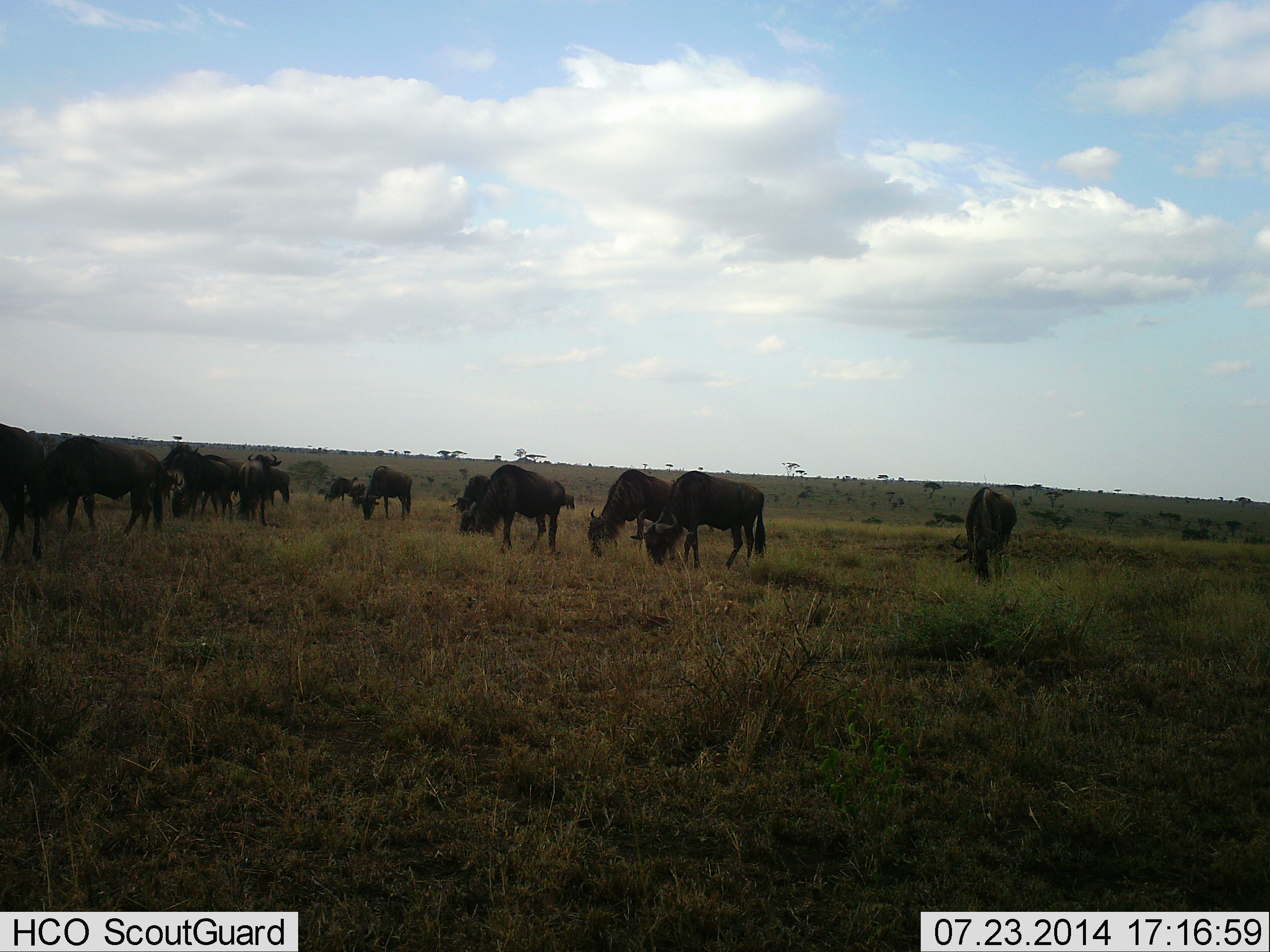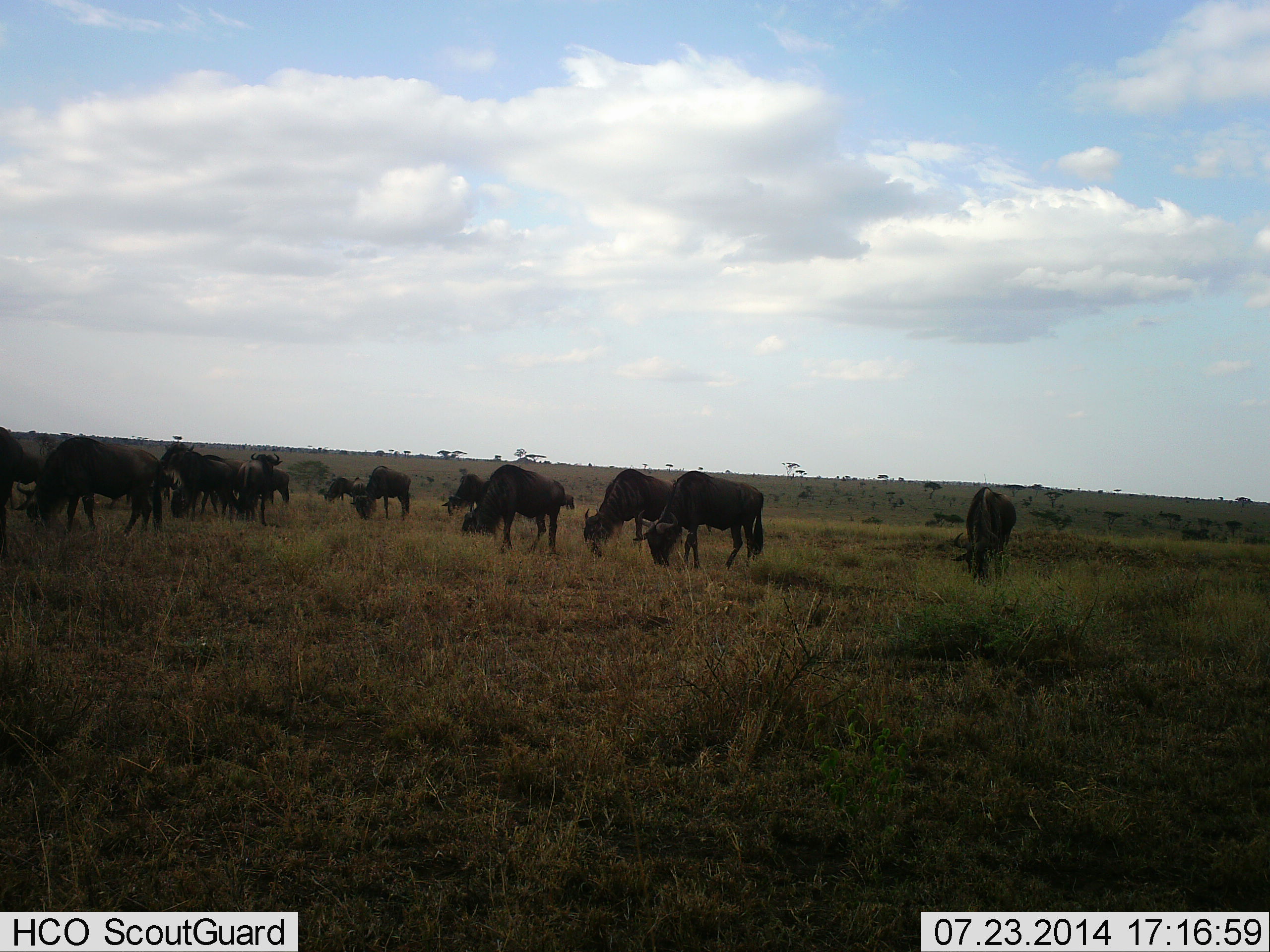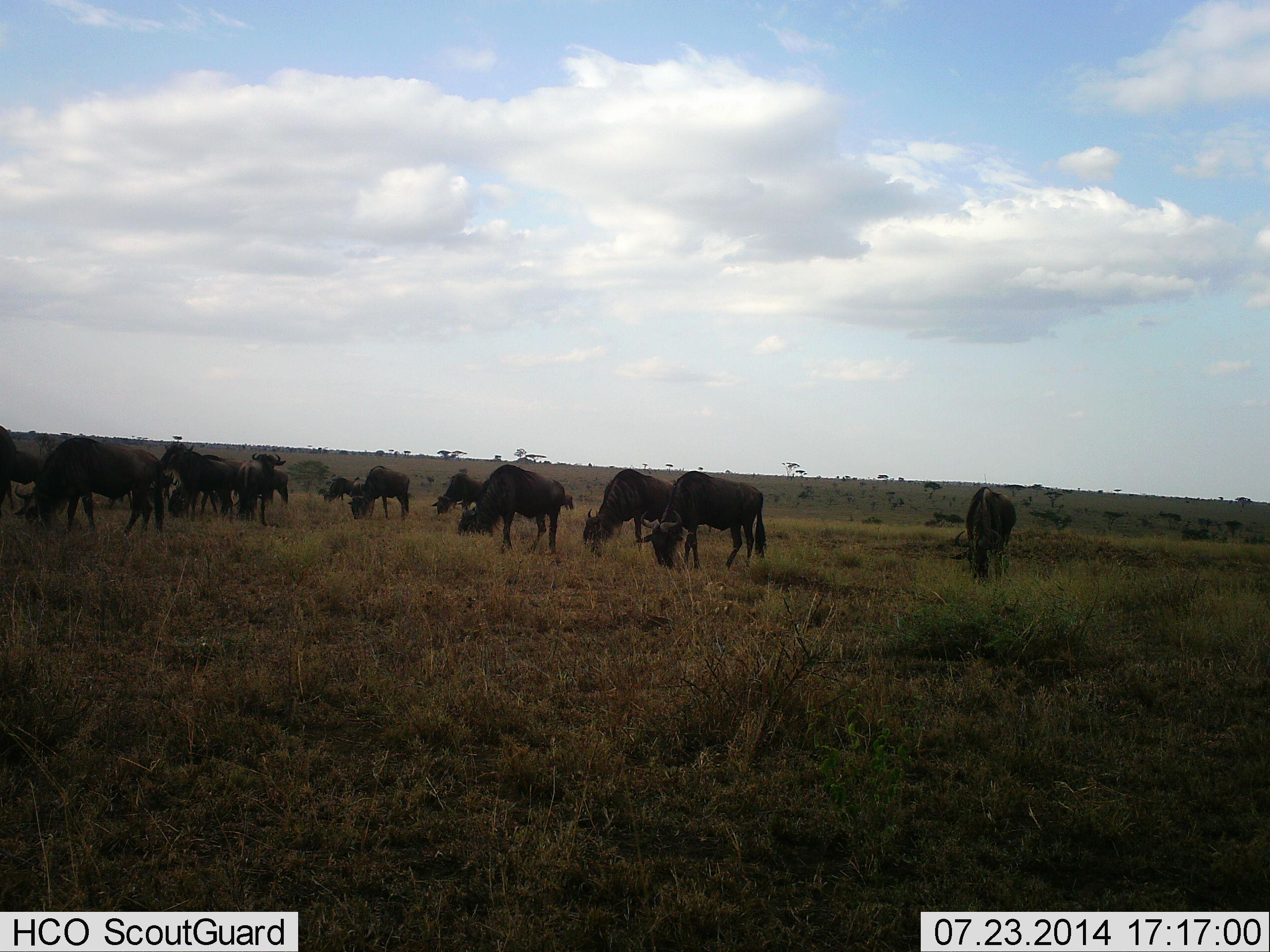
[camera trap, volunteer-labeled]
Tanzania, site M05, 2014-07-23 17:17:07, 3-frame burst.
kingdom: Animalia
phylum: Chordata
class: Mammalia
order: Artiodactyla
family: Bovidae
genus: Connochaetes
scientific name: Connochaetes taurinus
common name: blue wildebeest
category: wildebeest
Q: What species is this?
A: Wildebeest (blue wildebeest) (Connochaetes taurinus).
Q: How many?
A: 11-50.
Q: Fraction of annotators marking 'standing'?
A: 40%.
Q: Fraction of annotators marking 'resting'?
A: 10%.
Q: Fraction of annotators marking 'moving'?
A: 20%.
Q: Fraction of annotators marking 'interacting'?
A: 20%.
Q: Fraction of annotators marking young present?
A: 0%.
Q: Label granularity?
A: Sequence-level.